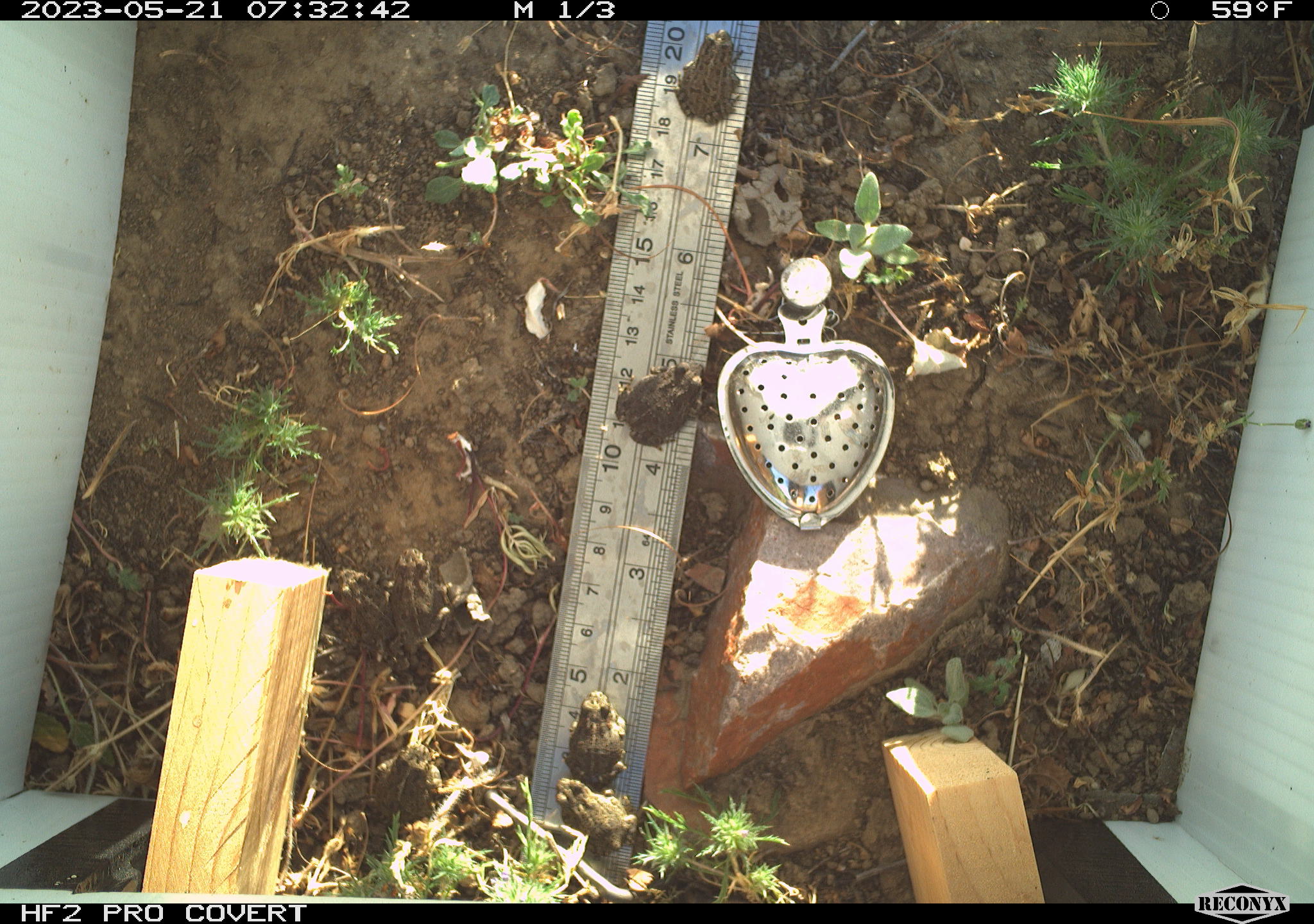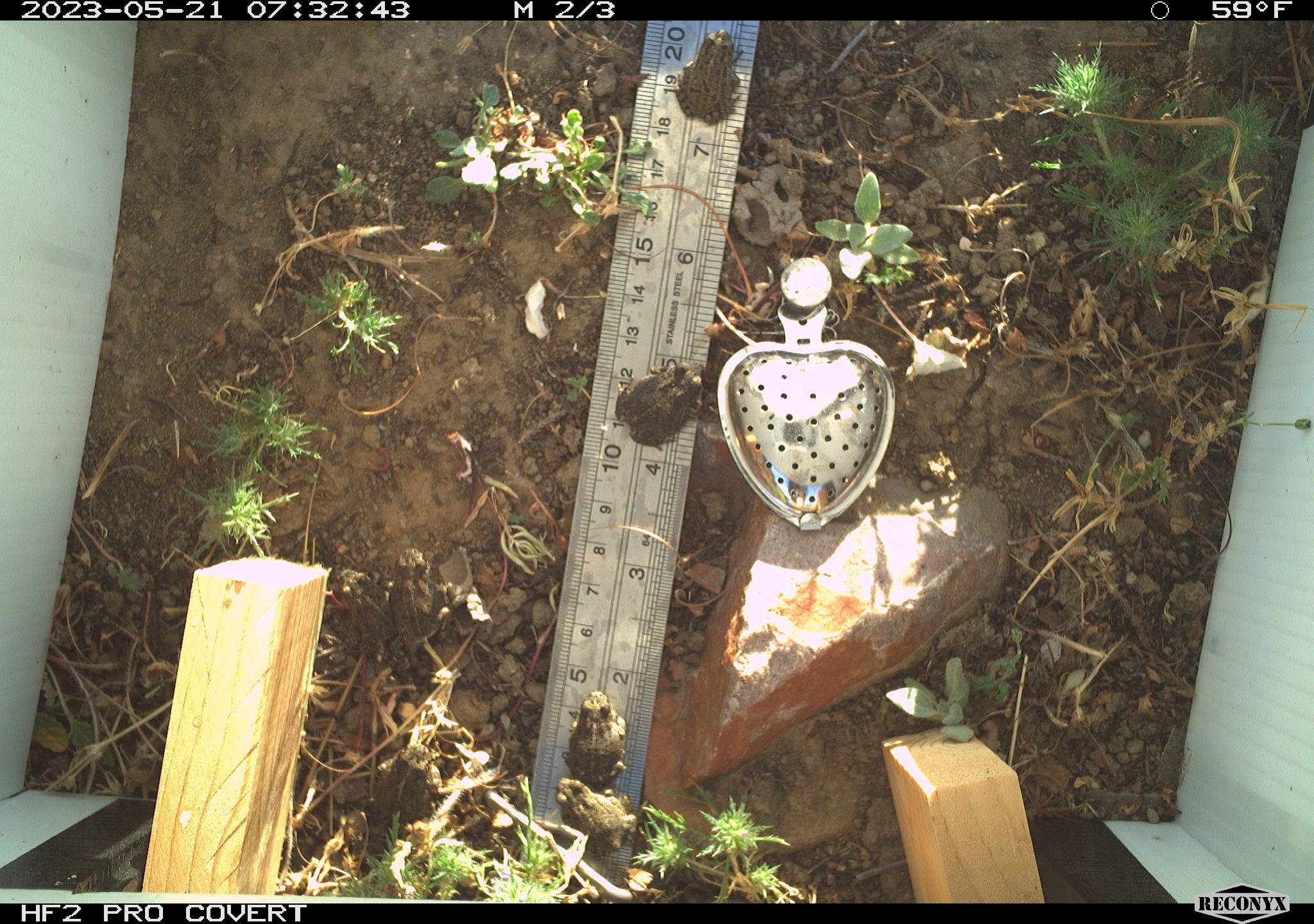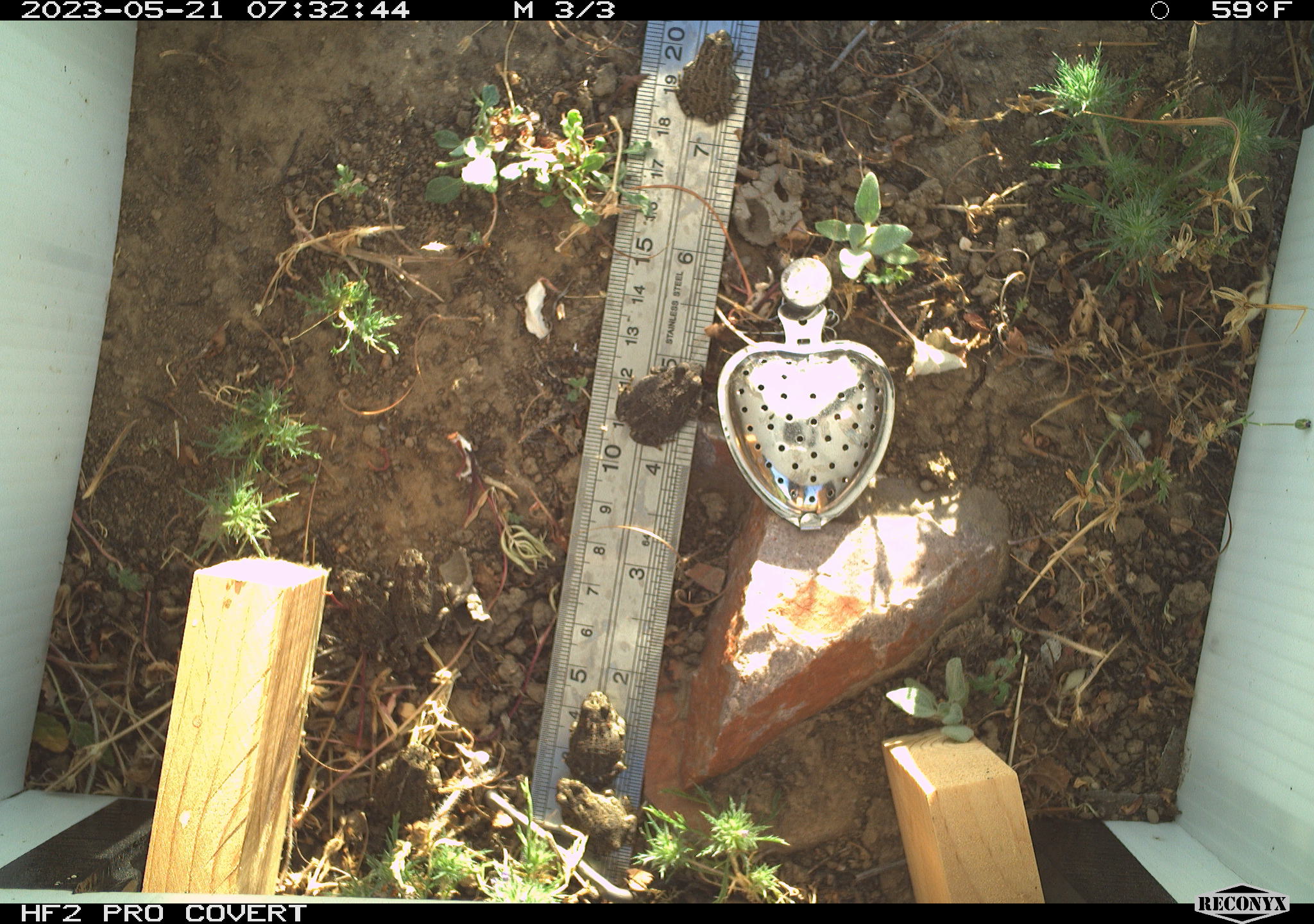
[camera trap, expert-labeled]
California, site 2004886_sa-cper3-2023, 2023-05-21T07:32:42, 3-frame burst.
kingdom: Animalia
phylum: Chordata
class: Amphibia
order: Anura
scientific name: Anura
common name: frogs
Frogs (Anura).